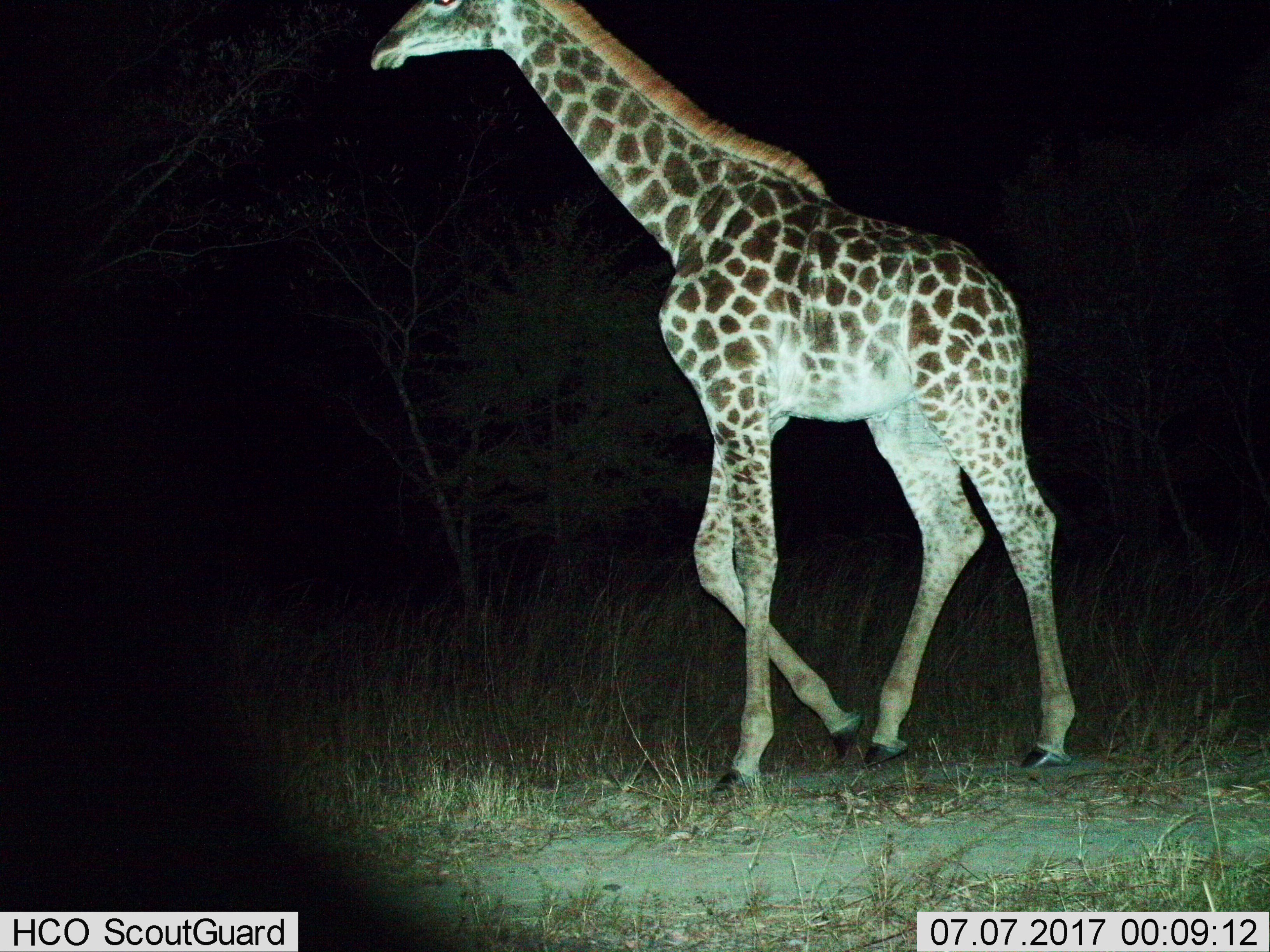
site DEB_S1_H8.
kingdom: Animalia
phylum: Chordata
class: Mammalia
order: Artiodactyla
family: Giraffidae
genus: Giraffa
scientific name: Giraffa camelopardalis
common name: giraffe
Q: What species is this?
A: Giraffe (Giraffa camelopardalis).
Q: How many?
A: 1.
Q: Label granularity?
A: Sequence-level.